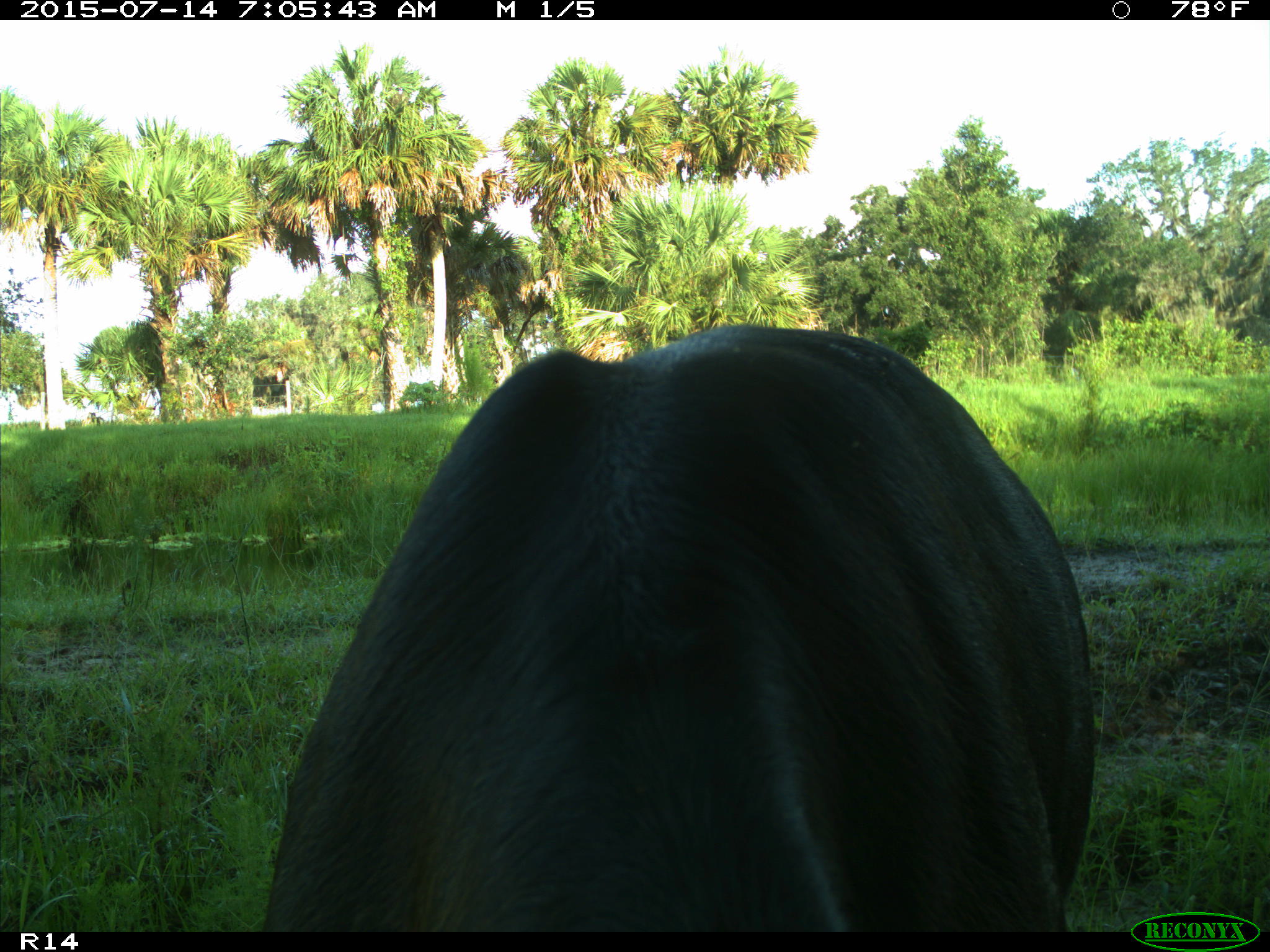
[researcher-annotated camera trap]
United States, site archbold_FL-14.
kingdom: Animalia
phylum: Chordata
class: Mammalia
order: Artiodactyla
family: Bovidae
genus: Bos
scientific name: Bos taurus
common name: domestic cow